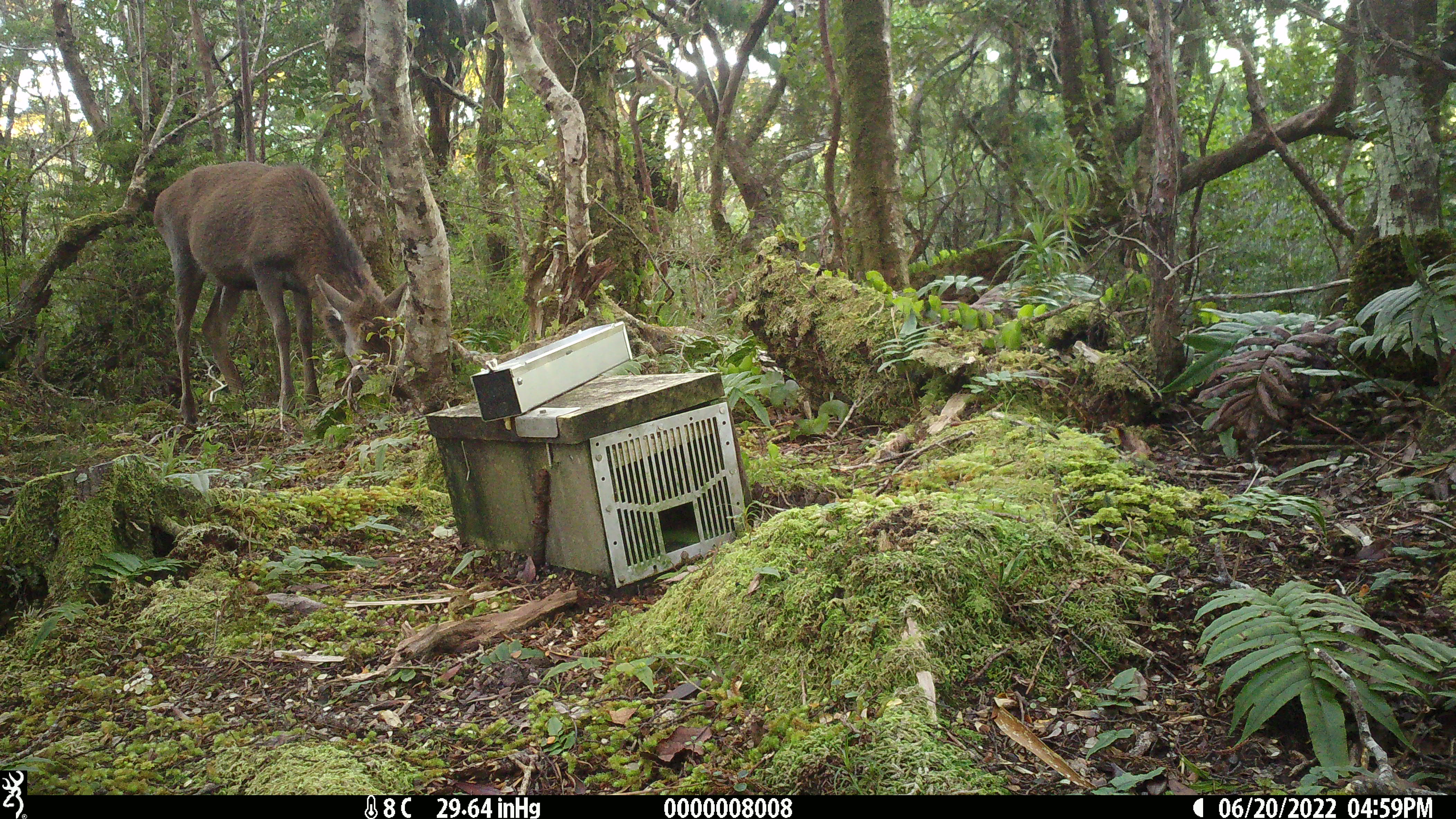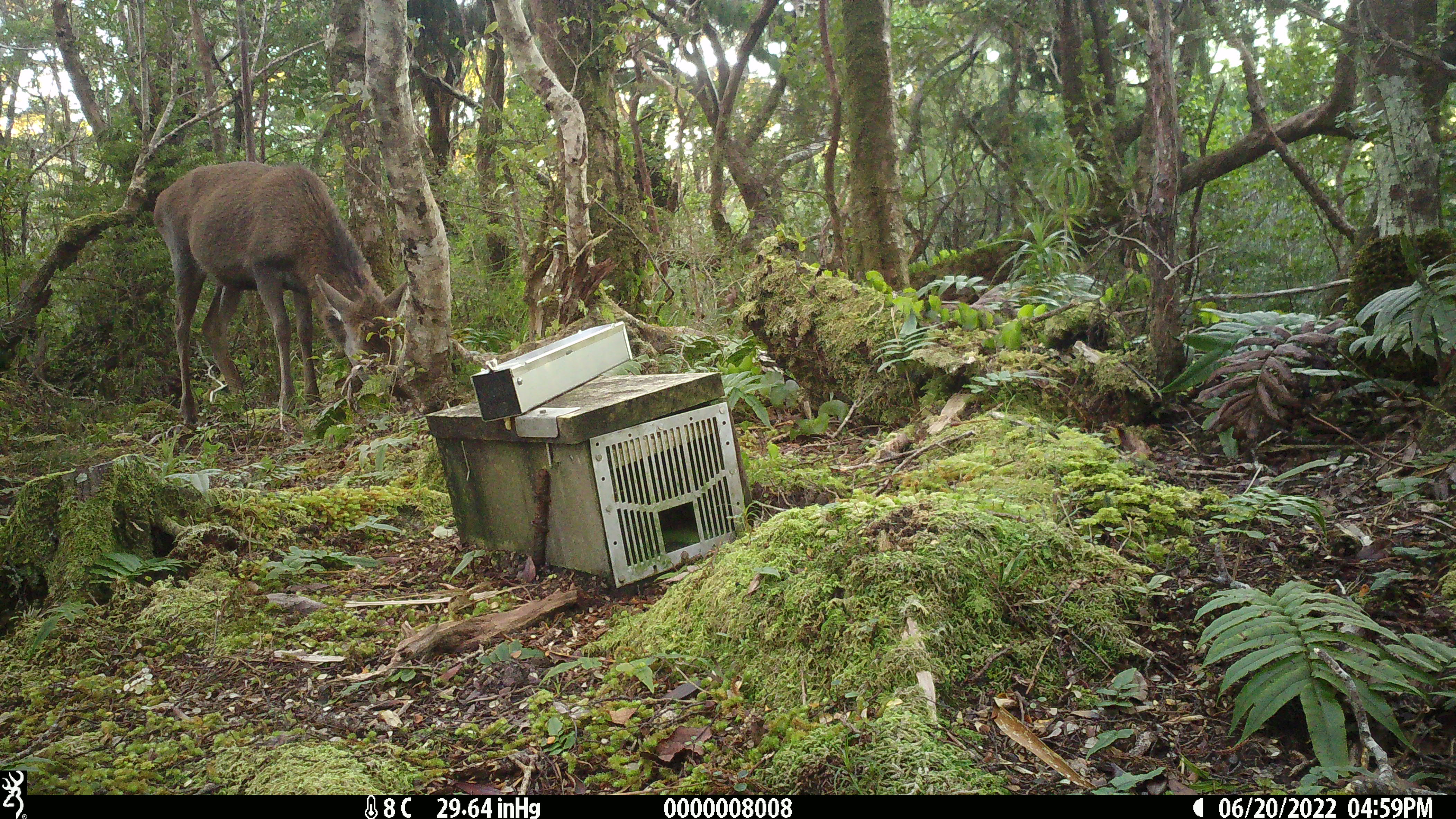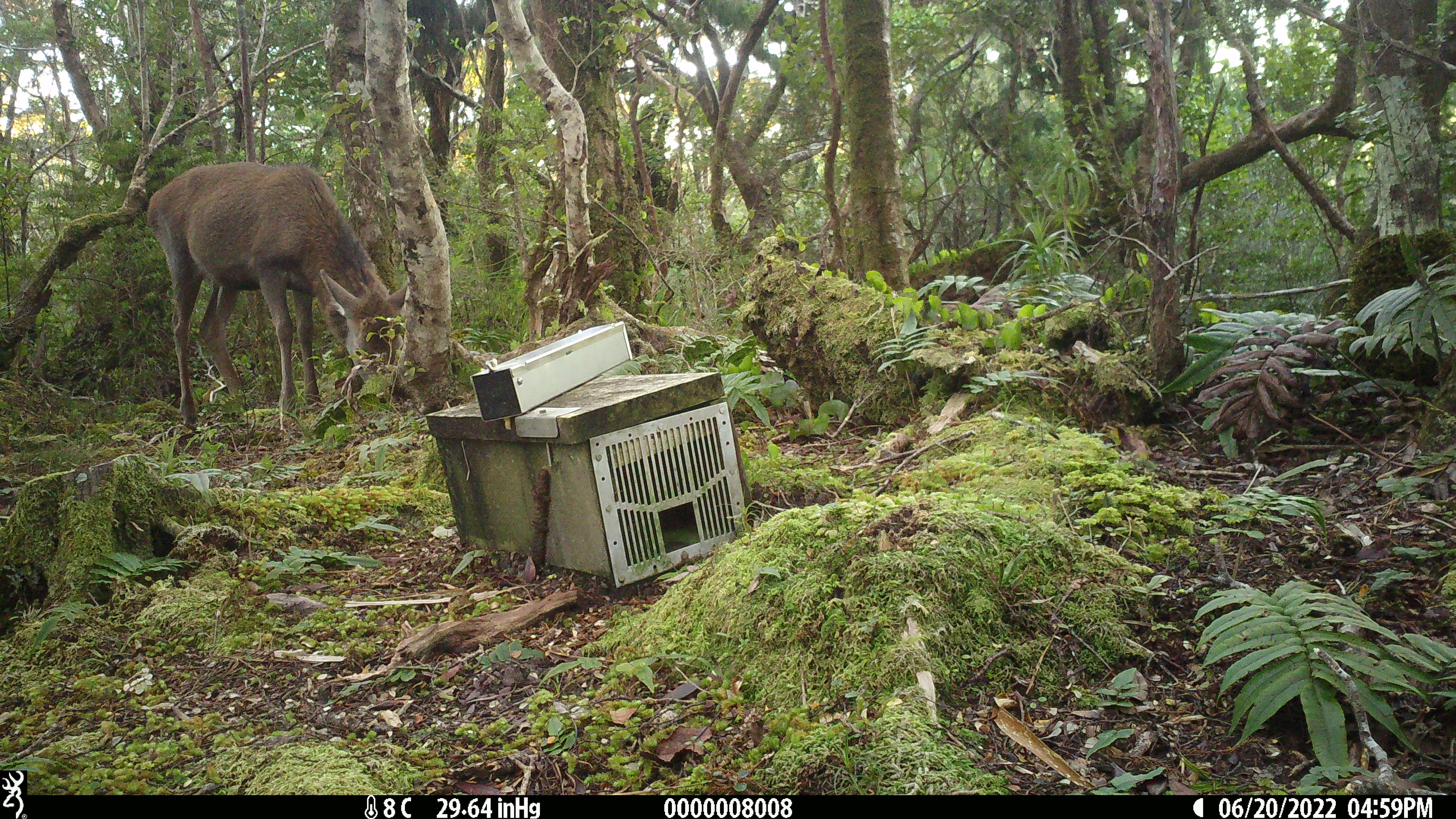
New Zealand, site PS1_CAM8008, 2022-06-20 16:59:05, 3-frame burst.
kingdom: Animalia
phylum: Chordata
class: Mammalia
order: Artiodactyla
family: Cervidae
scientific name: Cervidae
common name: deer